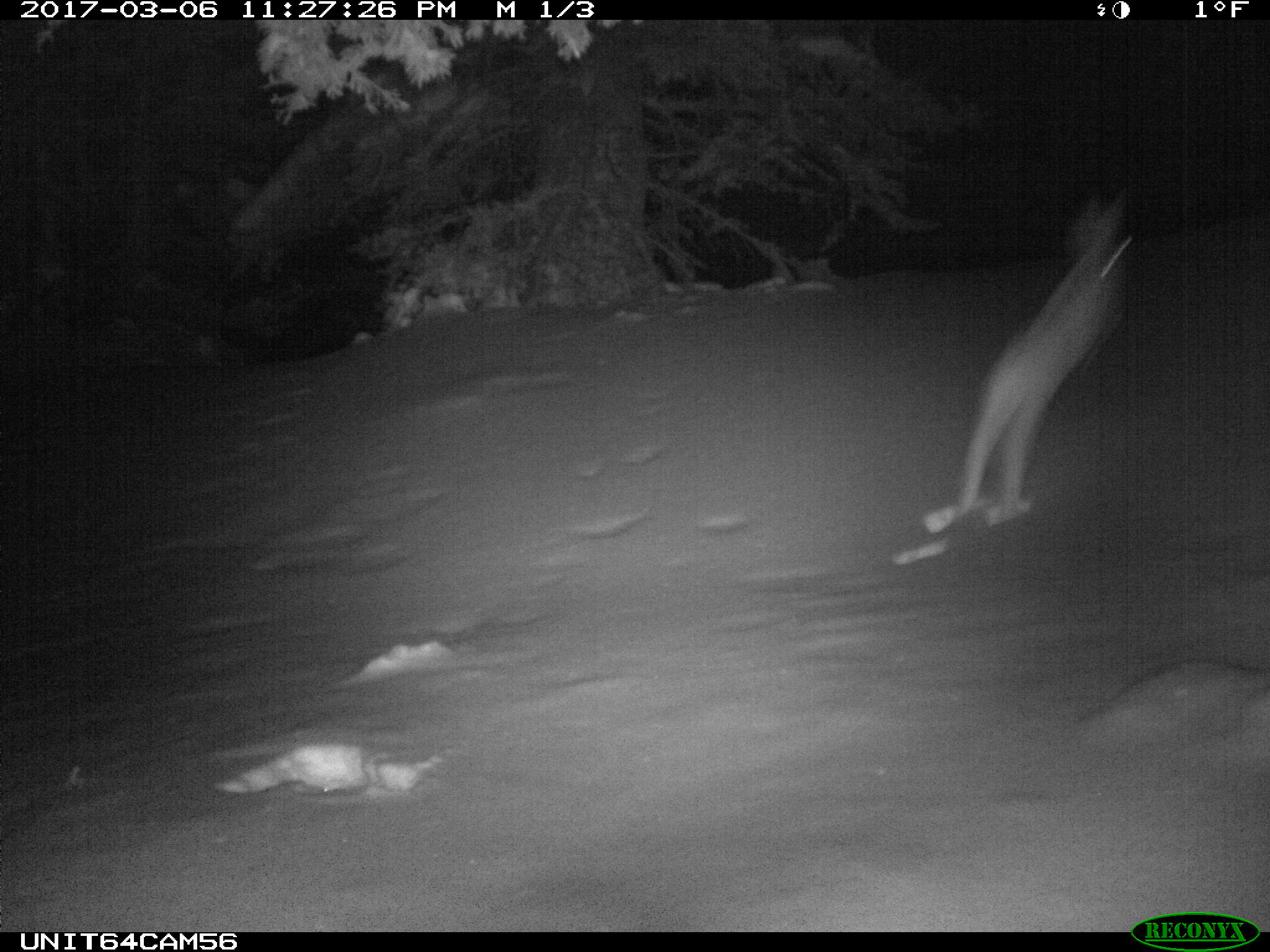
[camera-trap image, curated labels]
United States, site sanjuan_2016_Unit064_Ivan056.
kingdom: Animalia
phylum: Chordata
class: Mammalia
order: Lagomorpha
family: Leporidae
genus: Lepus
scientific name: Lepus americanus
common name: snowshoe hare